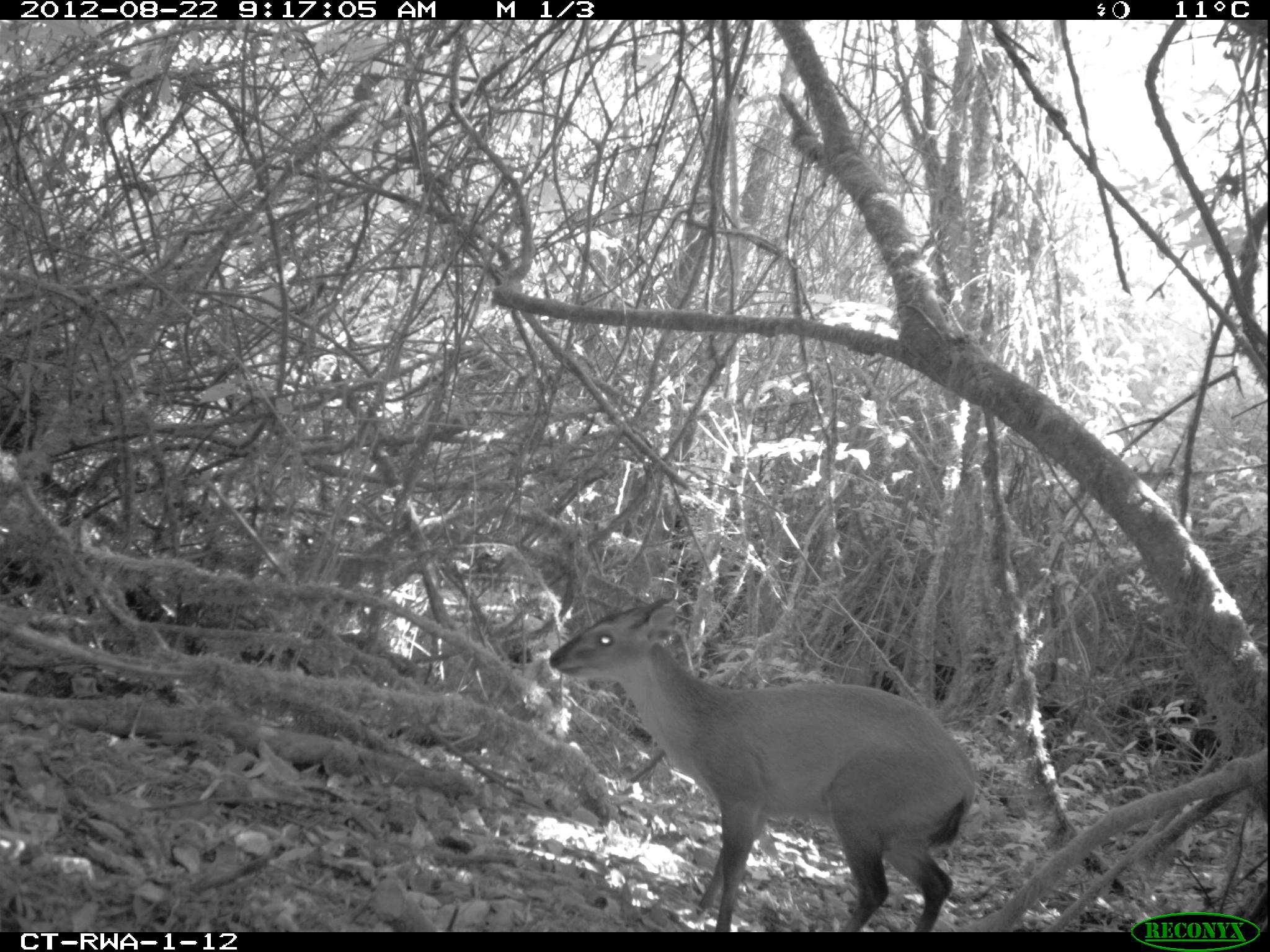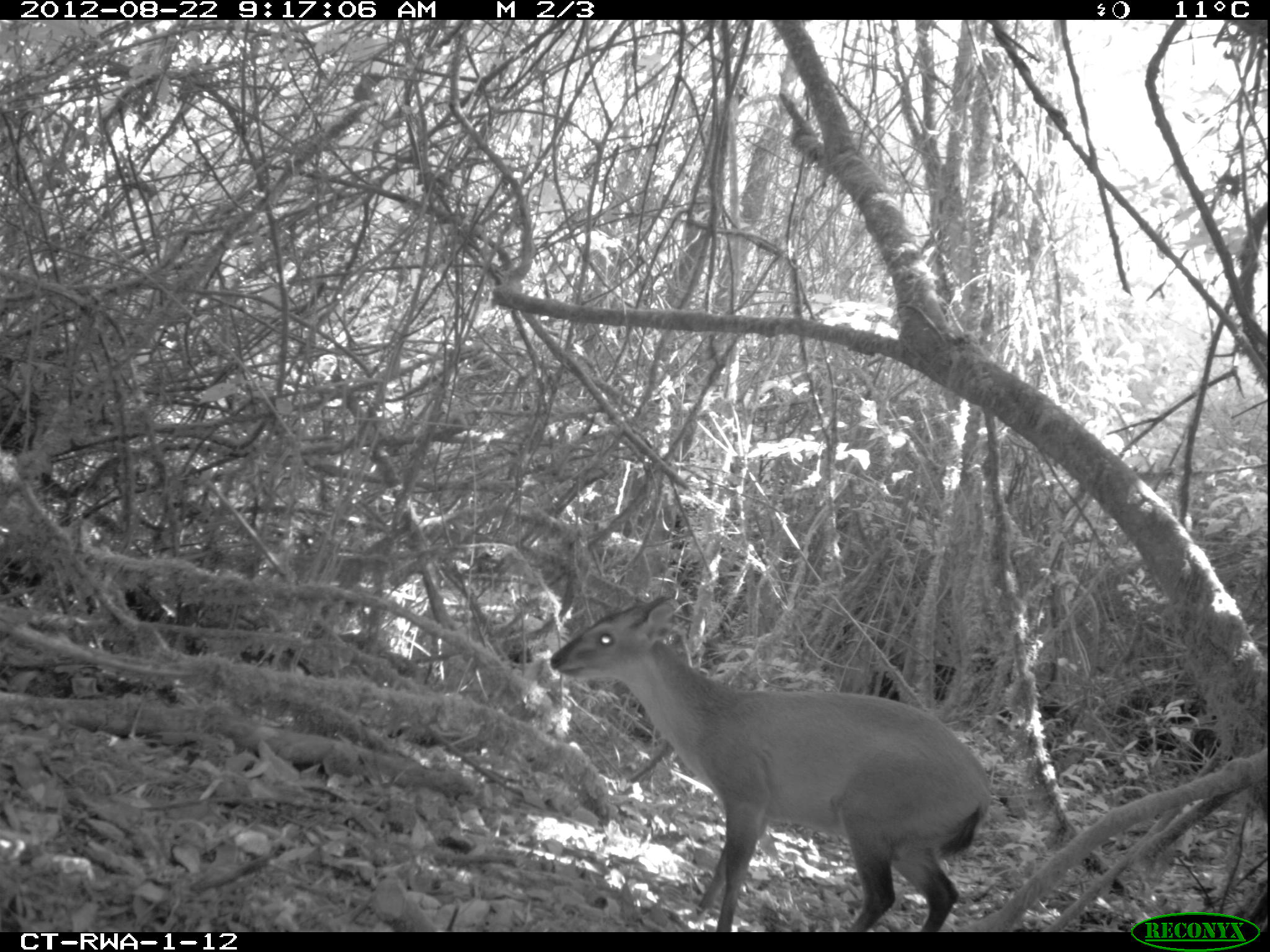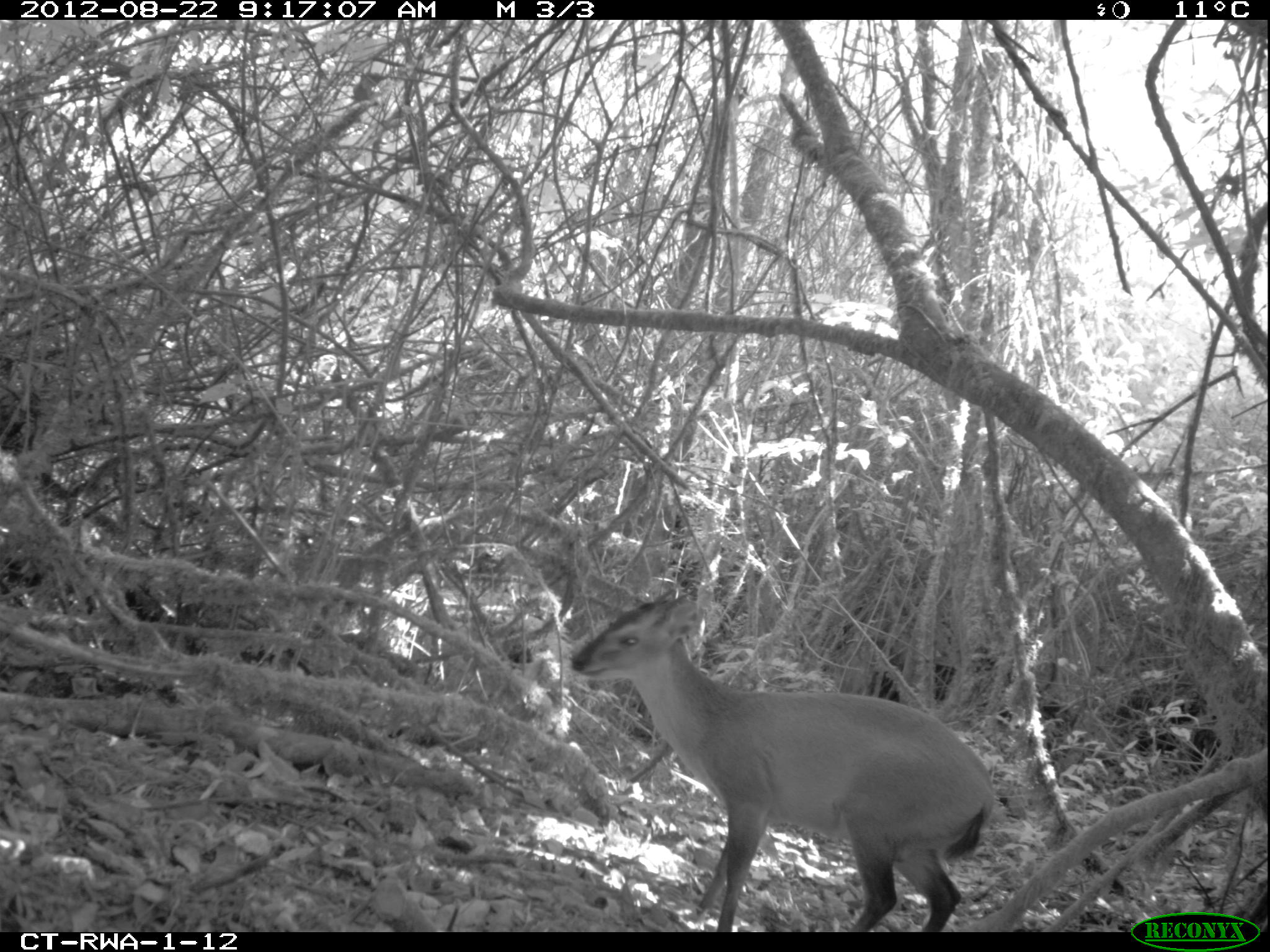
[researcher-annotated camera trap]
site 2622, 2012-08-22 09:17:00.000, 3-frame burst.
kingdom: Animalia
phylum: Chordata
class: Mammalia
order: Artiodactyla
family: Bovidae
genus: Cephalophus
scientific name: Cephalophus nigrifrons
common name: black-fronted duiker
Cephalophus nigrifrons (black-fronted duiker), count 1.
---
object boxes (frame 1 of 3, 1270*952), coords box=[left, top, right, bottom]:
cephalophus nigrifrons: box=[548, 599, 975, 928]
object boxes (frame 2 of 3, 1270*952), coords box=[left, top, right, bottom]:
cephalophus nigrifrons: box=[548, 595, 991, 930]